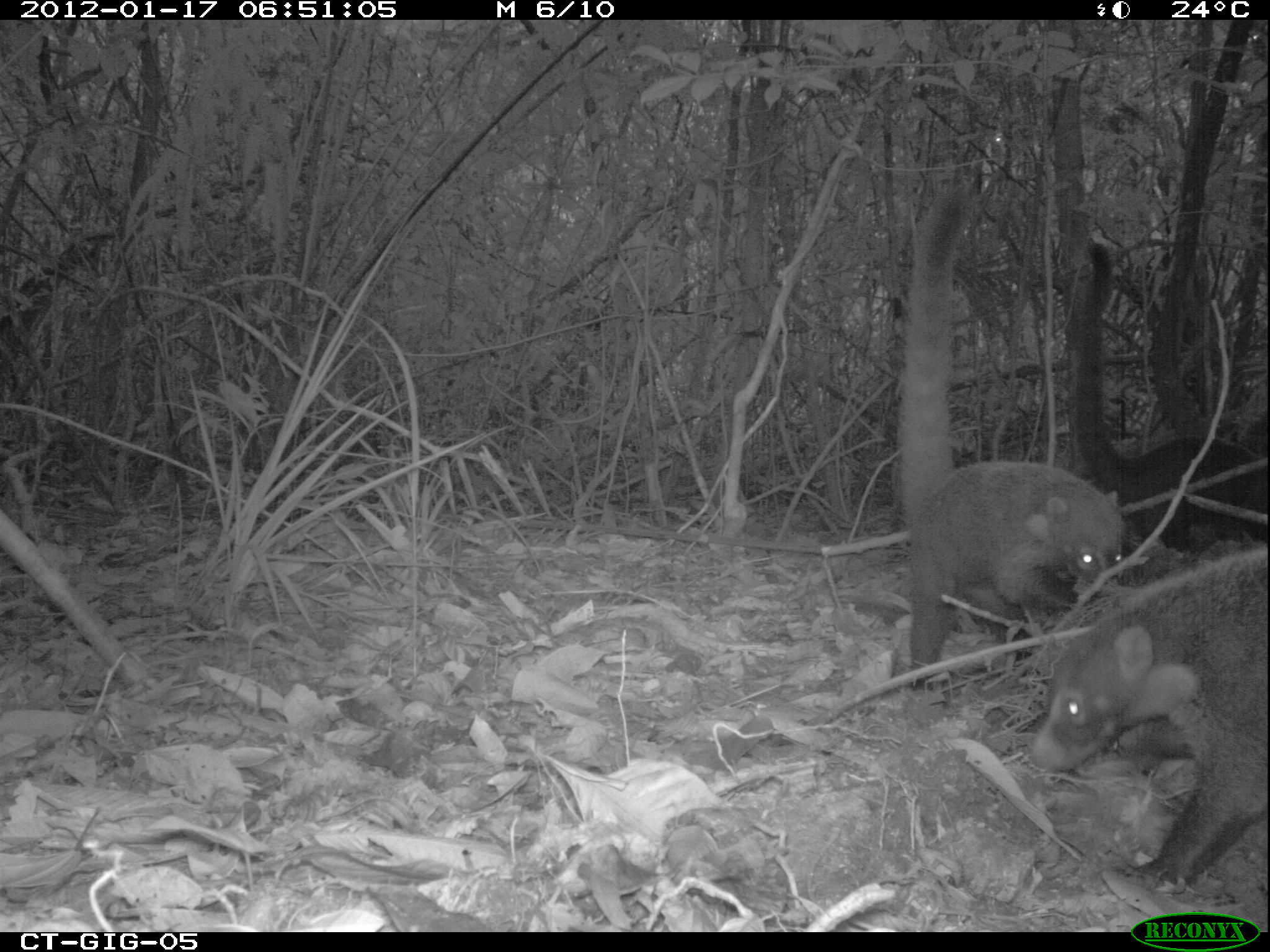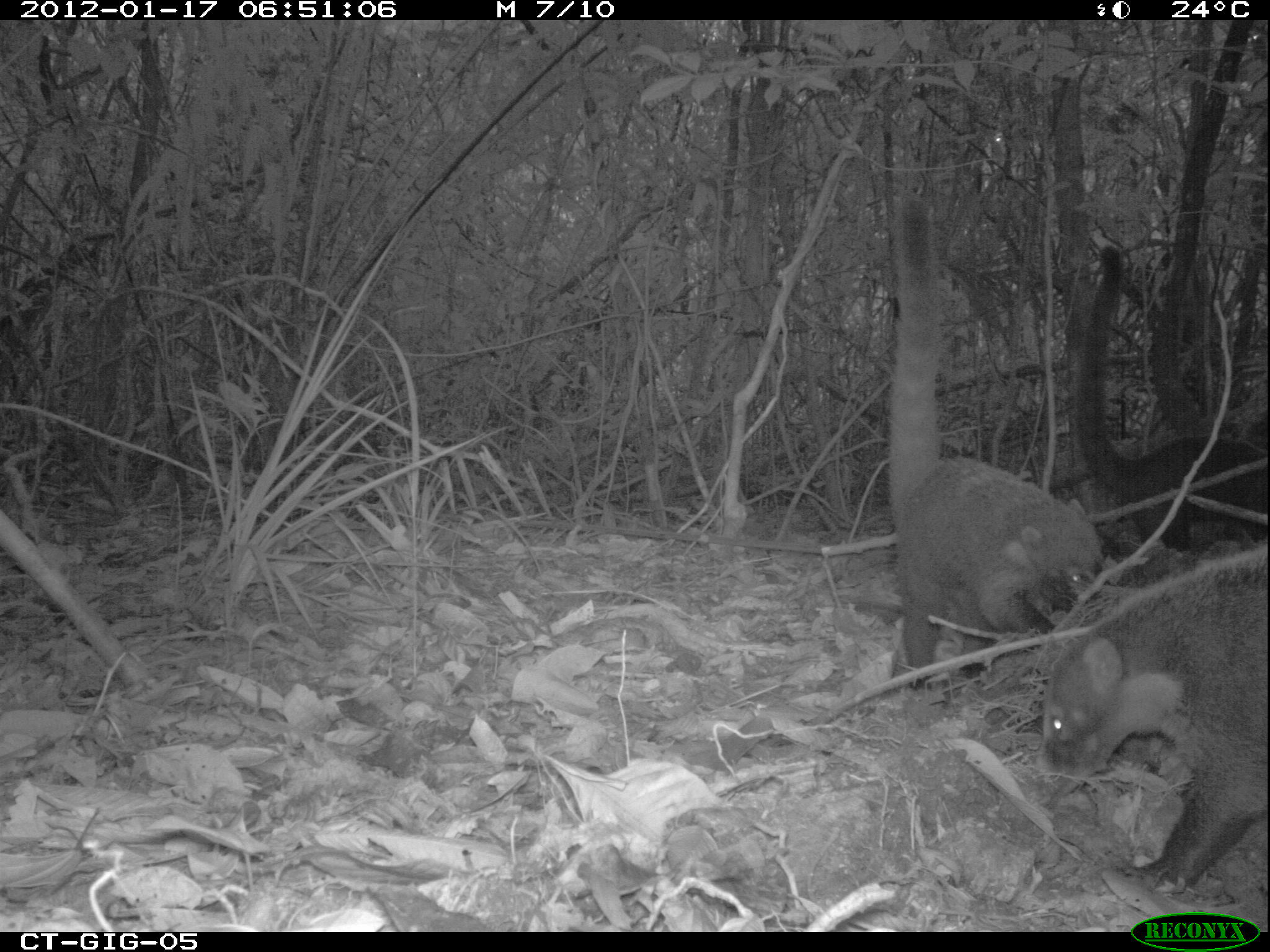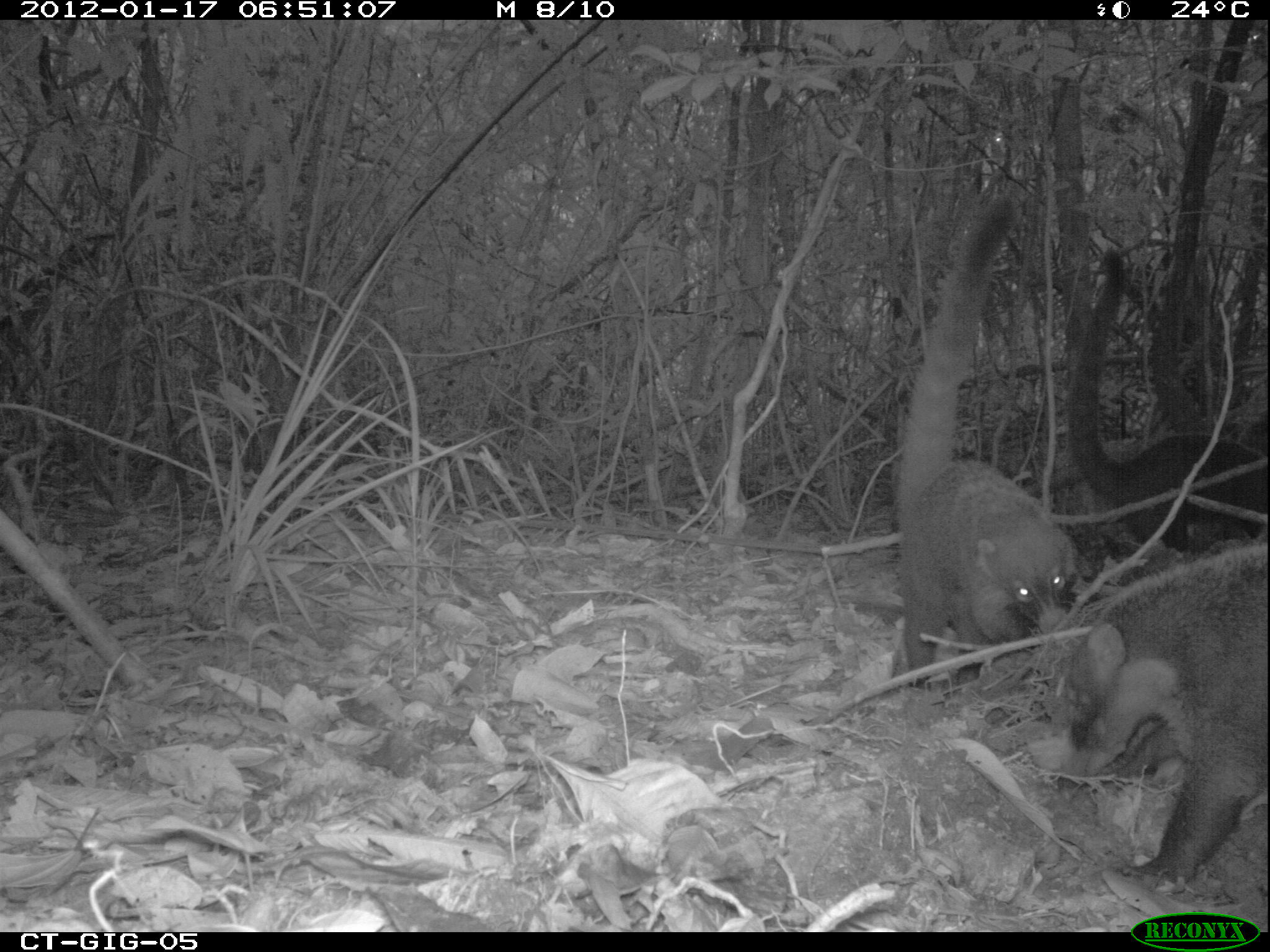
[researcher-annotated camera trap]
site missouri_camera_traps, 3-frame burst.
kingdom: Animalia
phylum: Chordata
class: Mammalia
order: Carnivora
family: Procyonidae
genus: Nasua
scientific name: Nasua narica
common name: white-nosed coati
White-nosed coati (Nasua narica). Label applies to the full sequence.